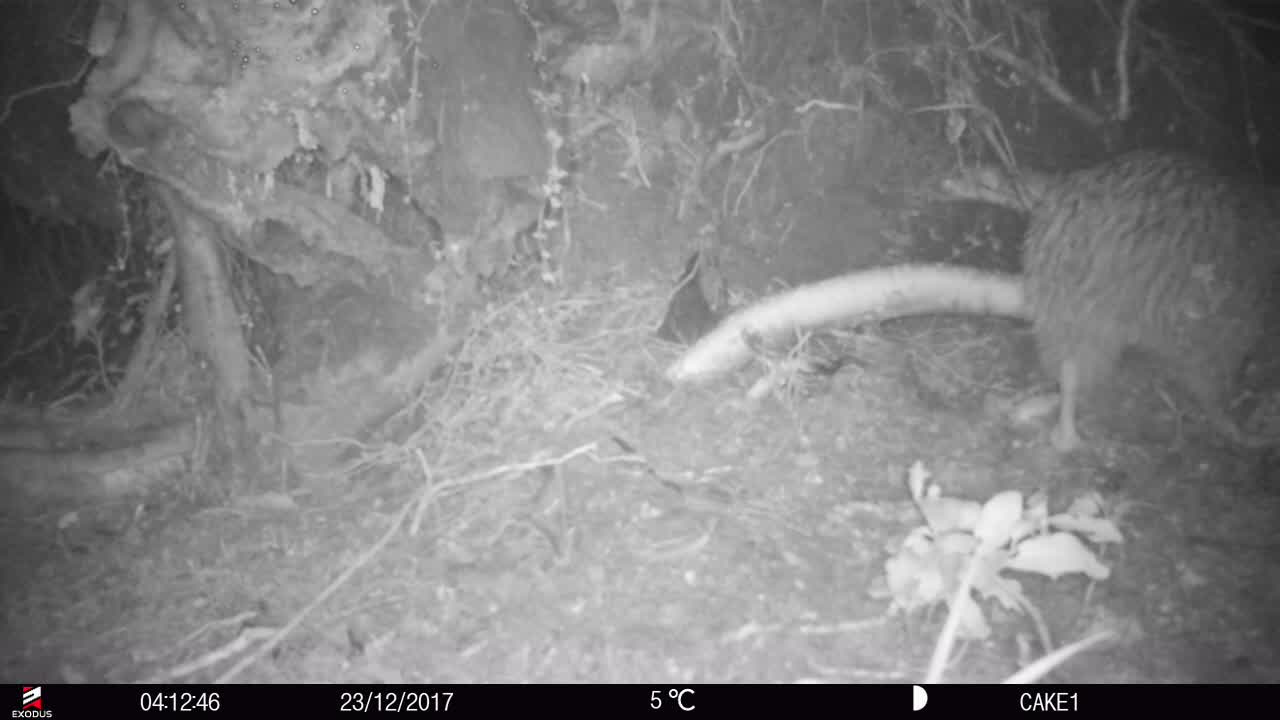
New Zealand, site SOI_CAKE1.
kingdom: Animalia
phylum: Chordata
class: Aves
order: Apterygiformes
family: Apterygidae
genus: Apteryx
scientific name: Apteryx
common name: kiwi